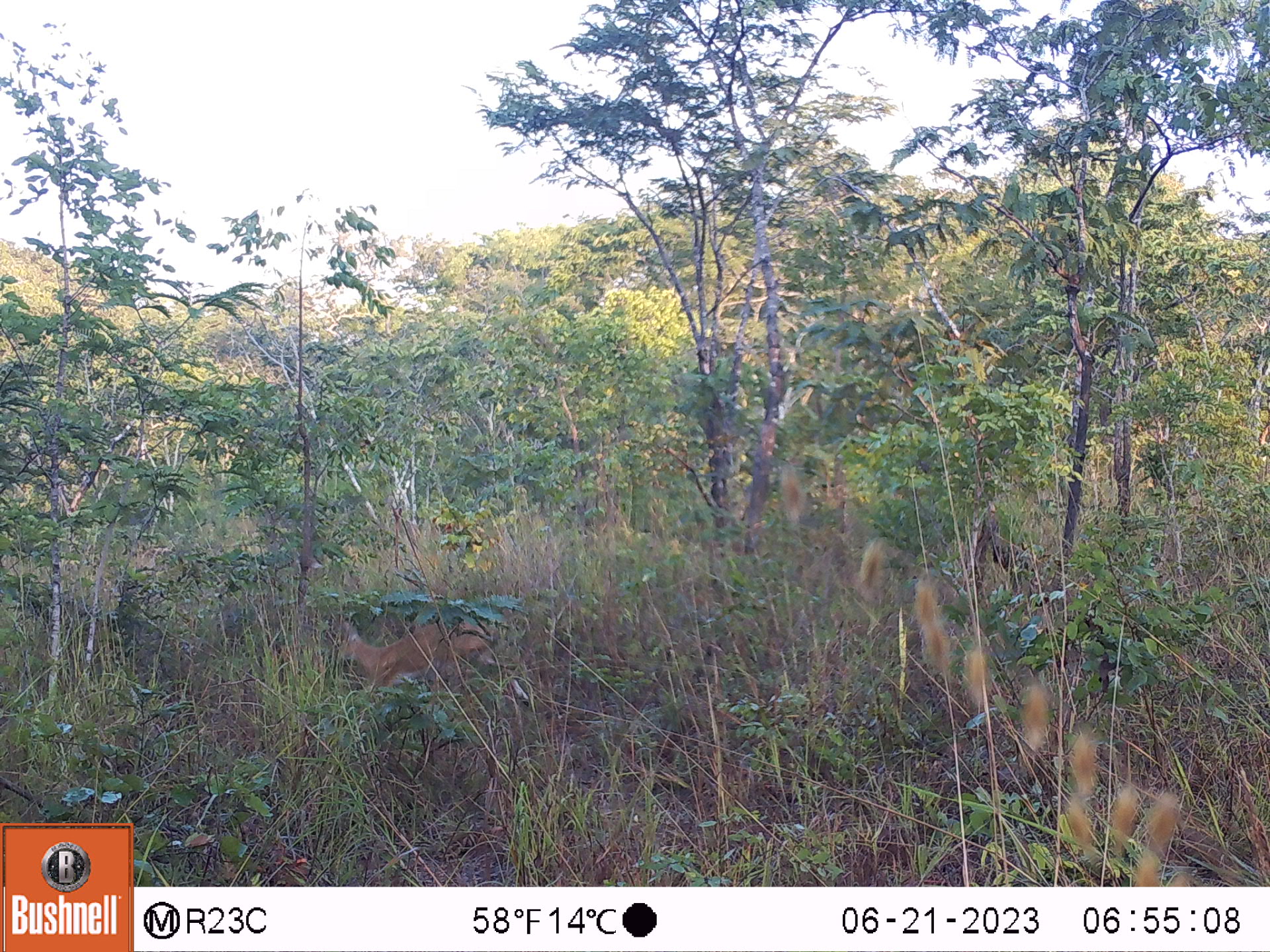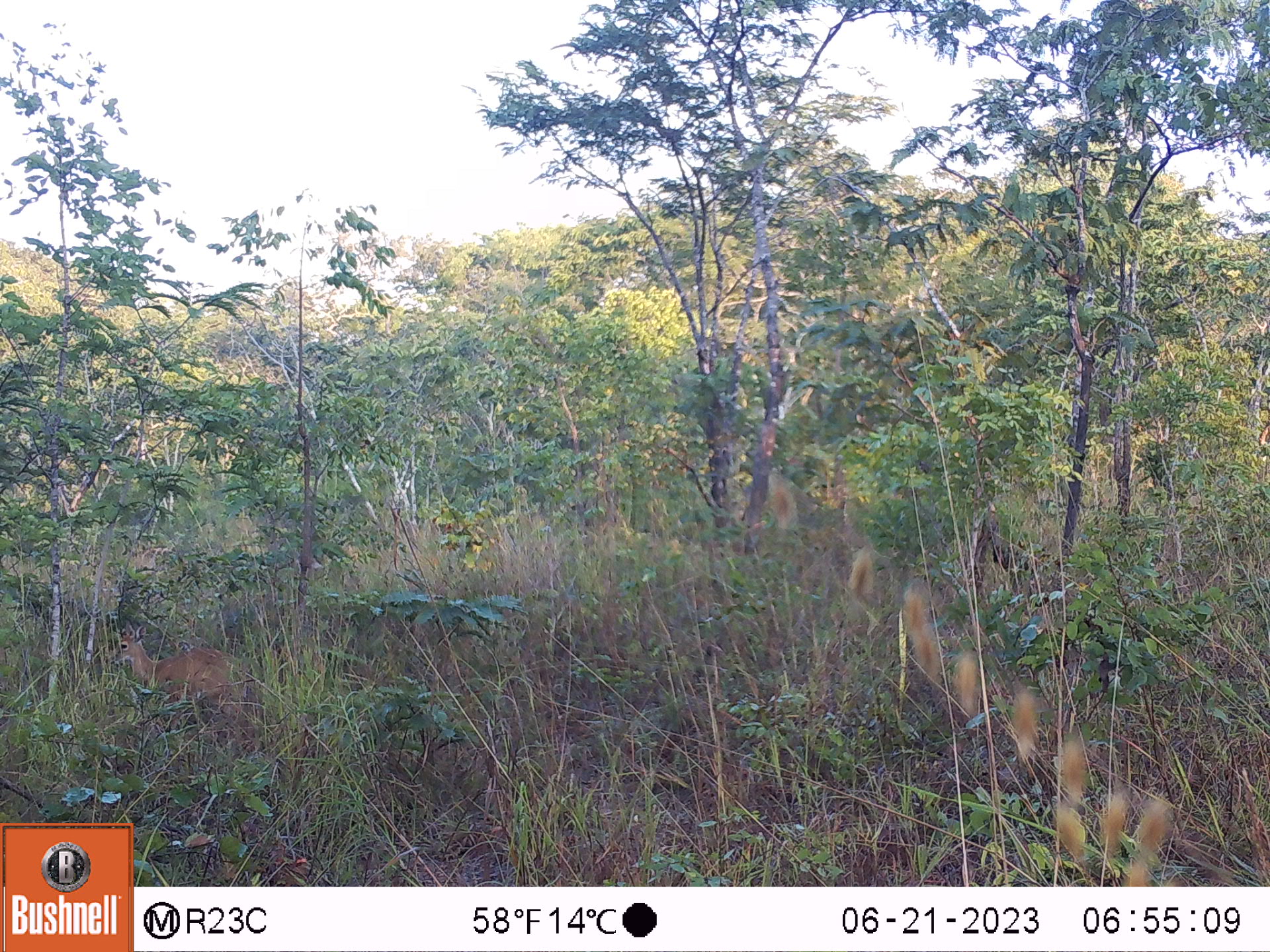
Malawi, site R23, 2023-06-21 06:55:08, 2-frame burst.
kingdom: Animalia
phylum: Chordata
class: Mammalia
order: Artiodactyla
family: Bovidae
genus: Sylvicapra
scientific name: Sylvicapra grimmia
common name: common duiker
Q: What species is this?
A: Common duiker (Sylvicapra grimmia).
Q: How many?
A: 1.